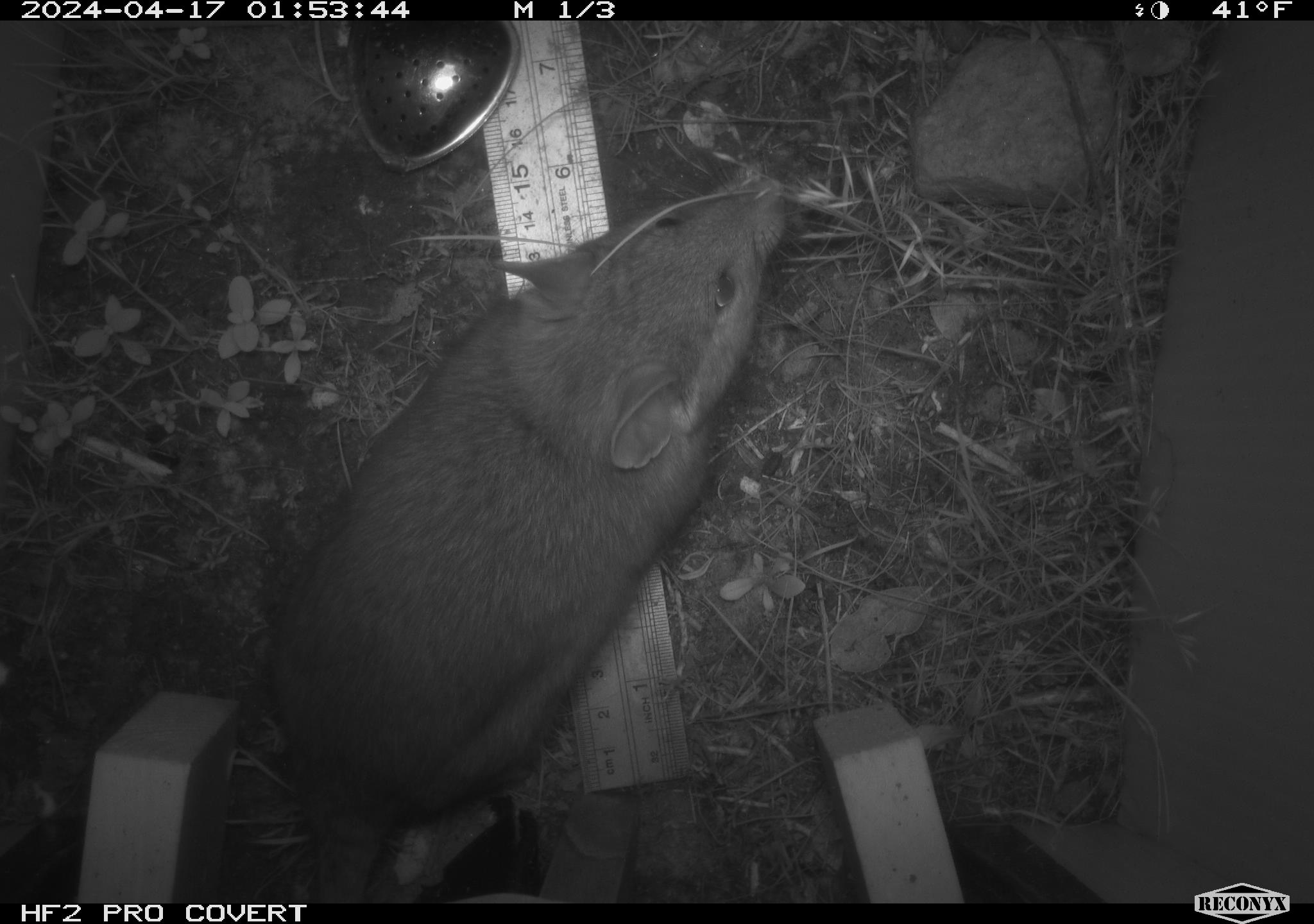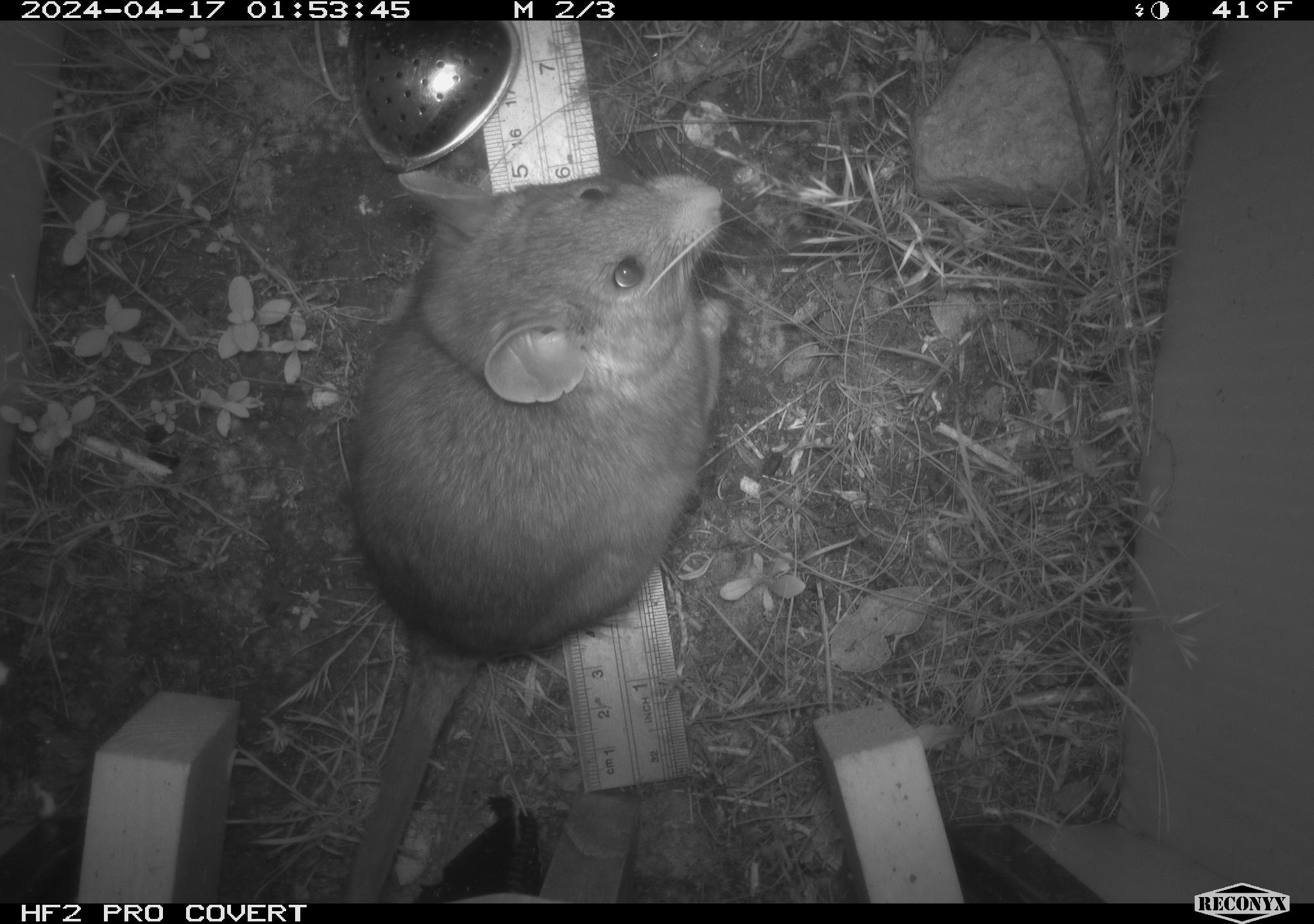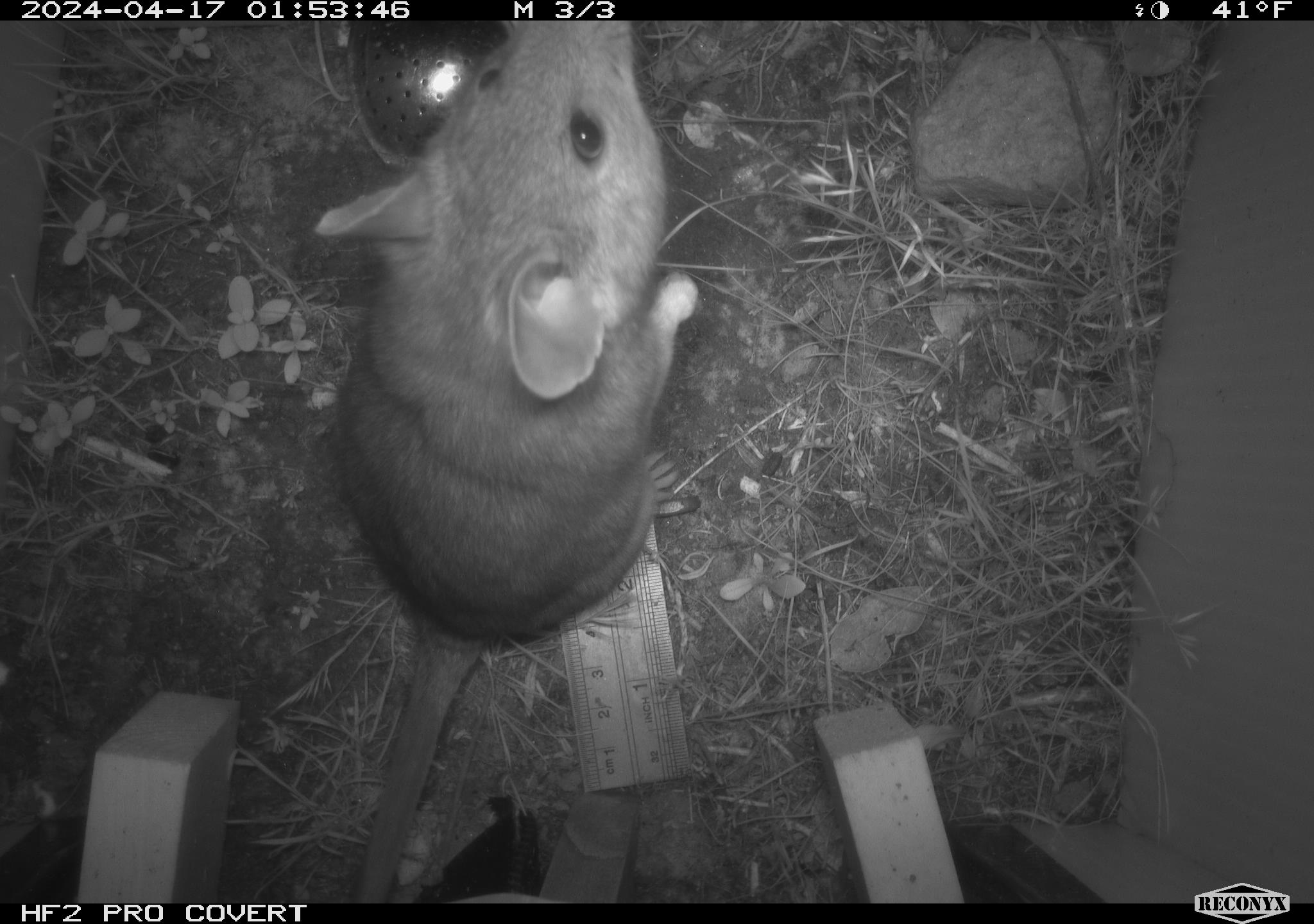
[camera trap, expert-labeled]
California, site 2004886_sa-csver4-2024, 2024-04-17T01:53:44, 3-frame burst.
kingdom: Animalia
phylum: Chordata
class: Mammalia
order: Rodentia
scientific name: Rodentia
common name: woodrat or rat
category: woodrat or rat species